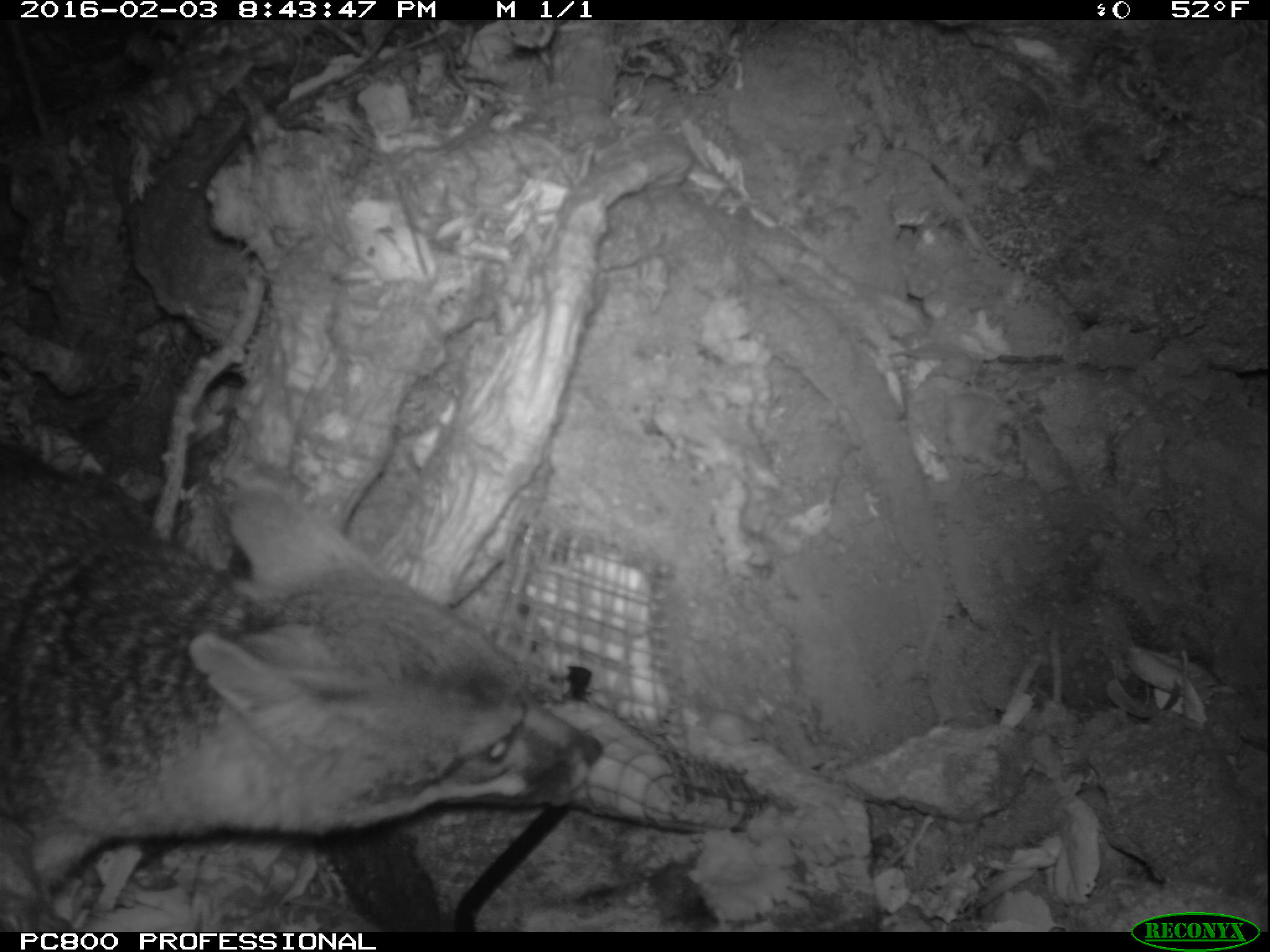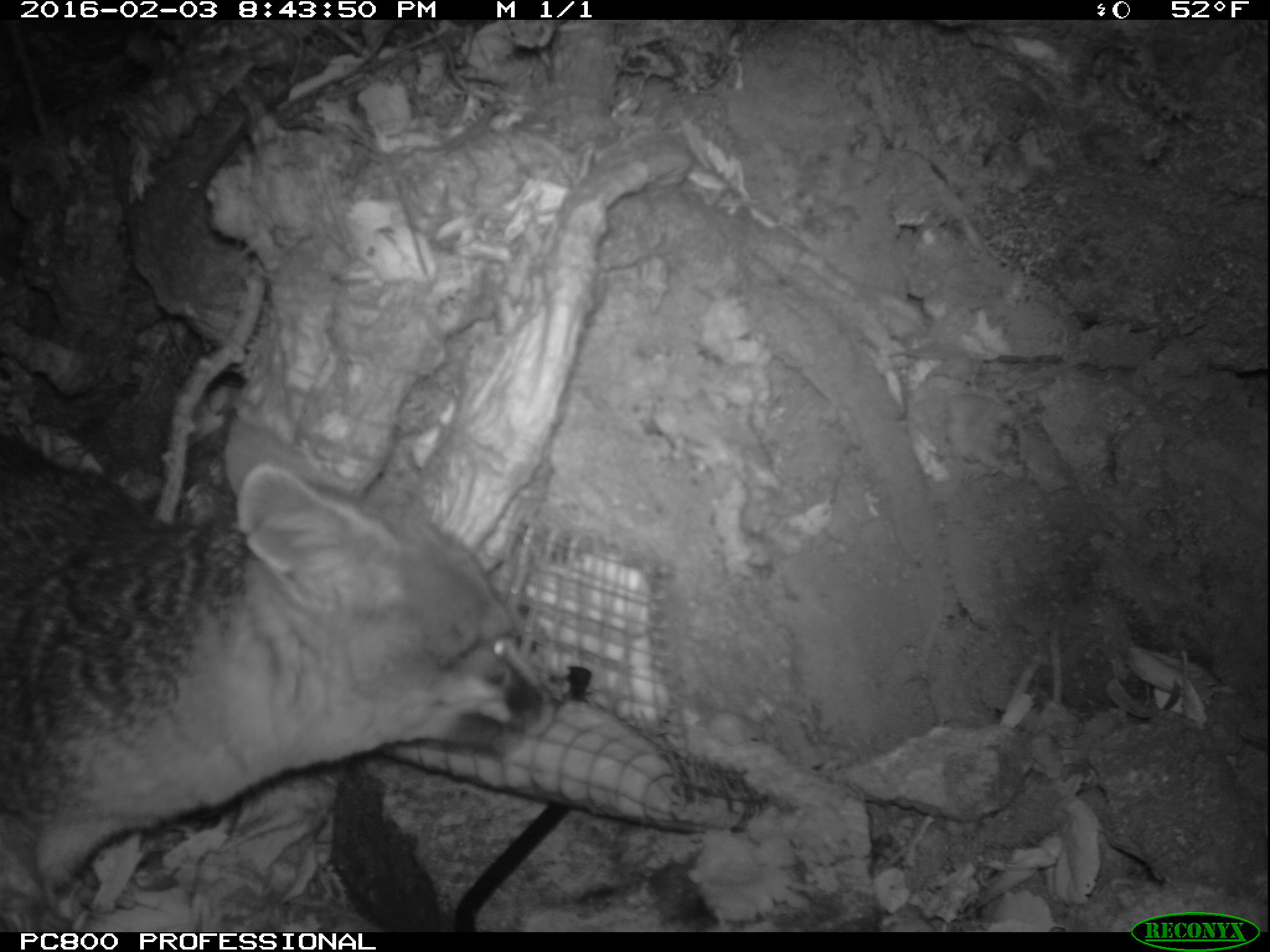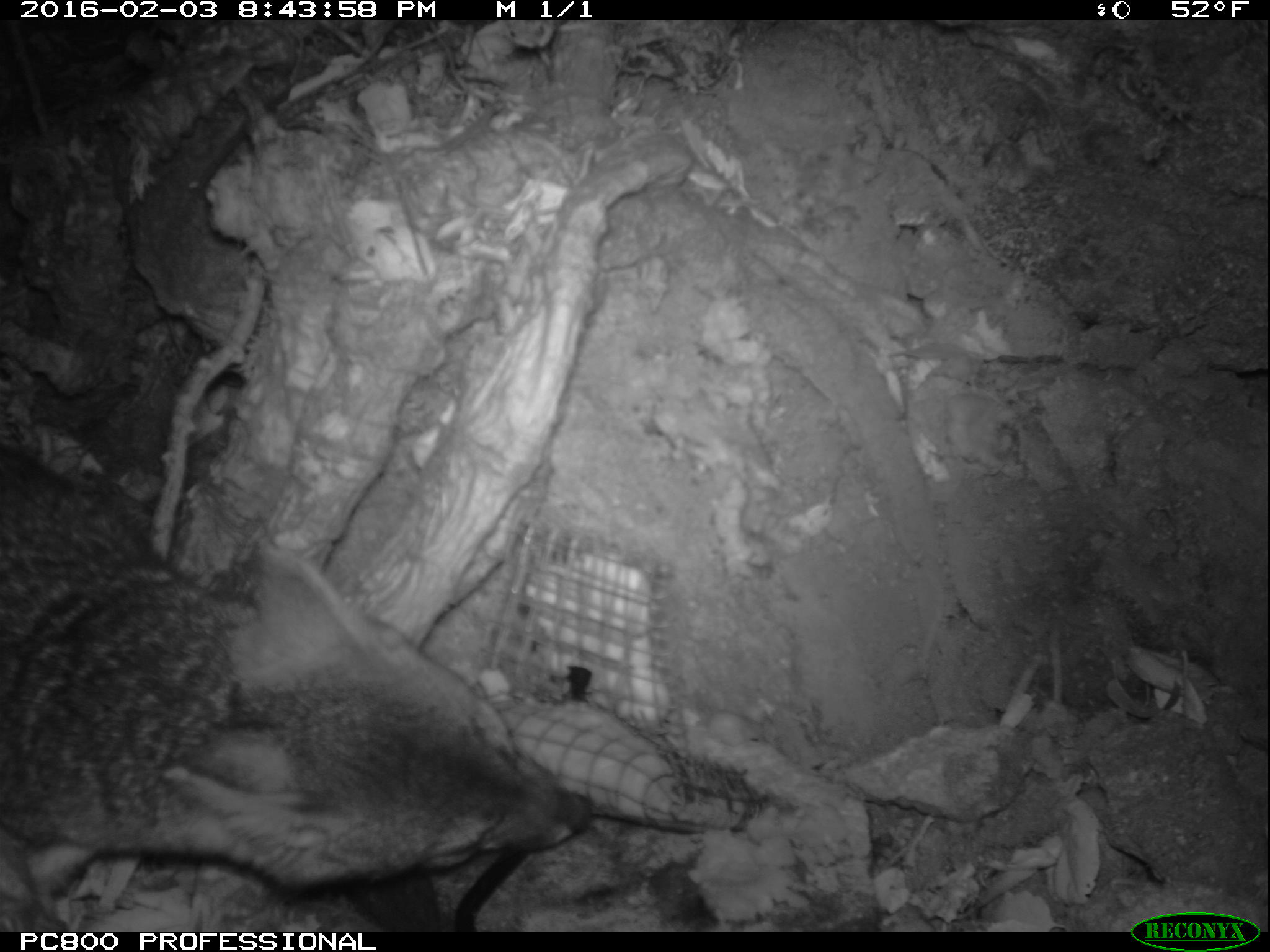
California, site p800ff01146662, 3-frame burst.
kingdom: Animalia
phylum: Chordata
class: Mammalia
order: Carnivora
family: Canidae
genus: Urocyon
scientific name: Urocyon littoralis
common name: island fox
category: fox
Fox (island fox) (Urocyon littoralis).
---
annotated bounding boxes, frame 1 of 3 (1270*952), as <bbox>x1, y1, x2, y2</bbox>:
fox: <bbox>0, 444, 603, 890</bbox>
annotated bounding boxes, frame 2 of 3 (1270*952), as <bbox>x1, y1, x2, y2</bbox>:
fox: <bbox>0, 438, 551, 894</bbox>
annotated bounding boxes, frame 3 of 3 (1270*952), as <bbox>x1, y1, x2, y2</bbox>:
fox: <bbox>0, 449, 594, 932</bbox>